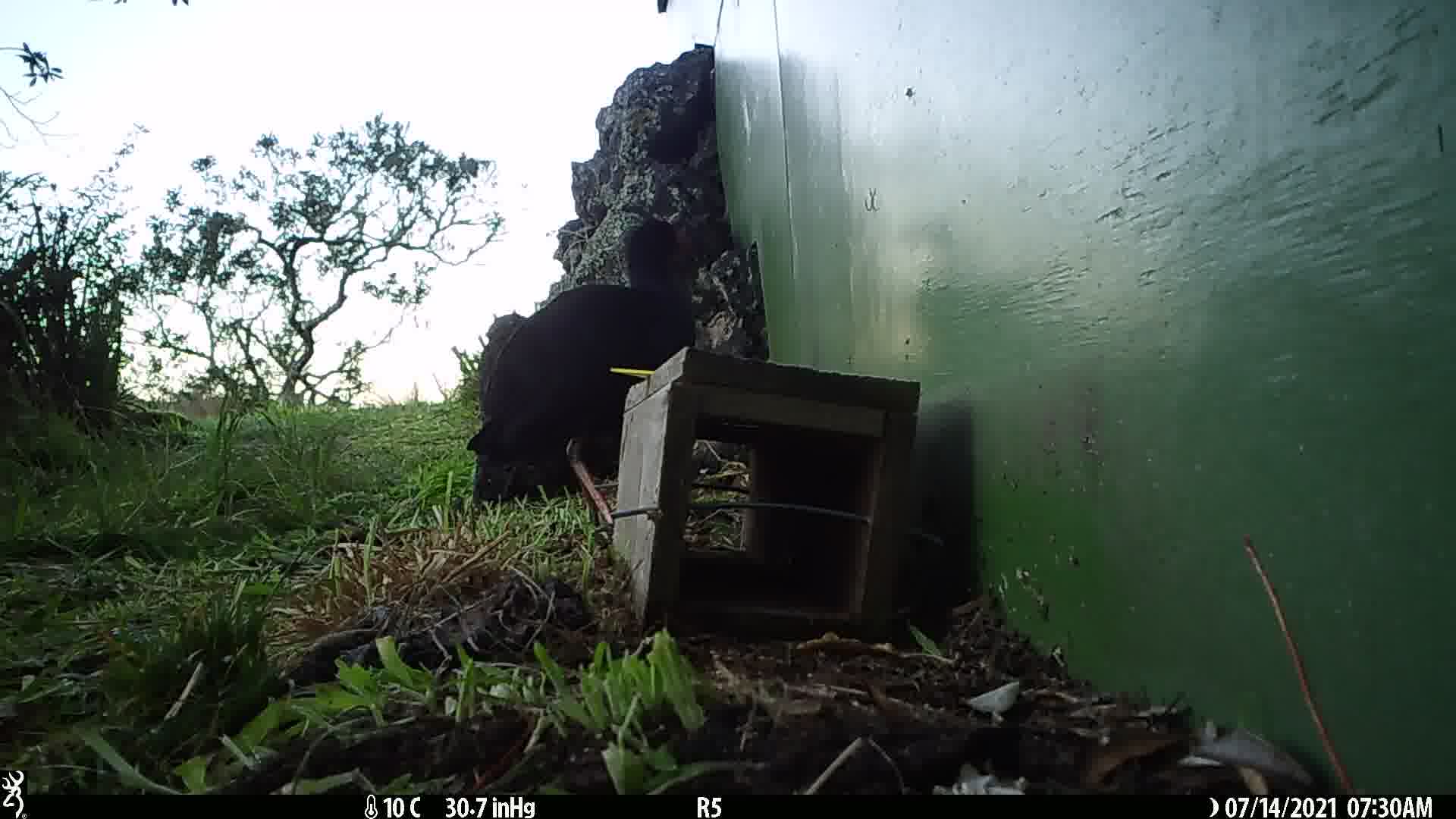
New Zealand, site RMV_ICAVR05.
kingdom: Animalia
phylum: Chordata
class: Aves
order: Gruiformes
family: Rallidae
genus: Porphyrio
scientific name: Porphyrio melanotus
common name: australasian swamphen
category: pukeko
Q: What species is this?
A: Pukeko (australasian swamphen) (Porphyrio melanotus).